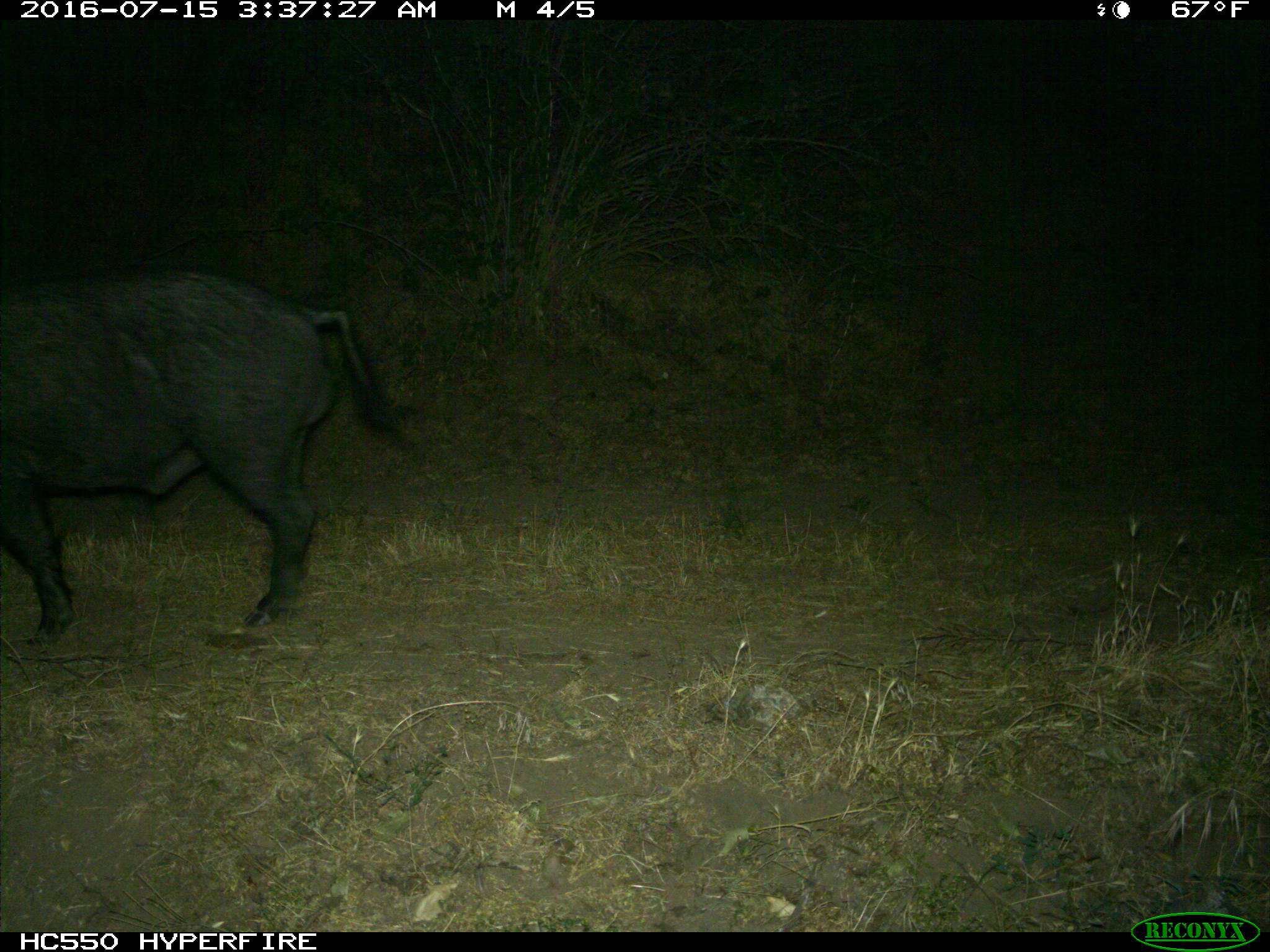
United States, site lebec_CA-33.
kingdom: Animalia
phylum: Chordata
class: Mammalia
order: Artiodactyla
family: Suidae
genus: Sus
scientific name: Sus scrofa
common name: wild boar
Sus scrofa (wild boar).